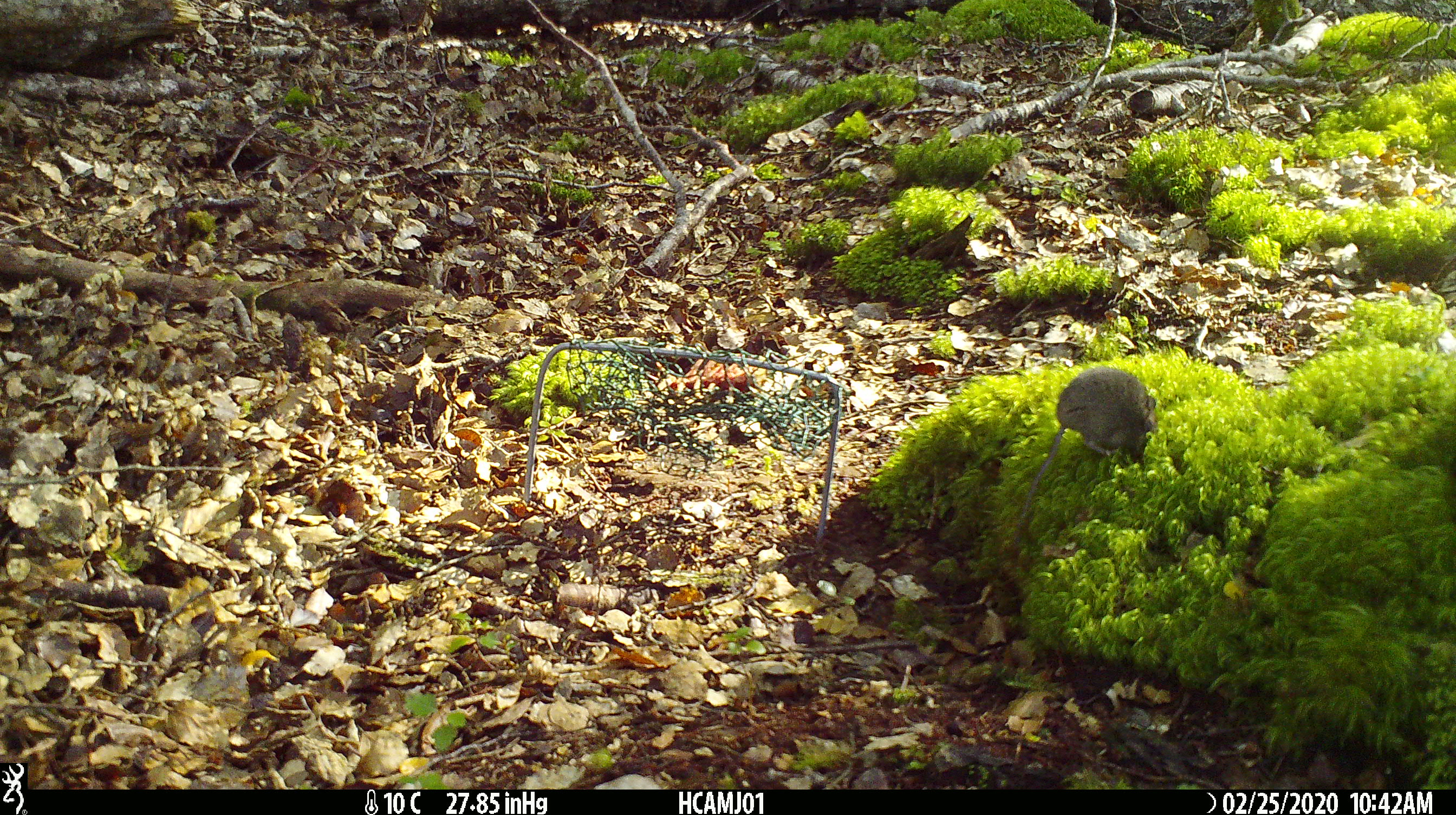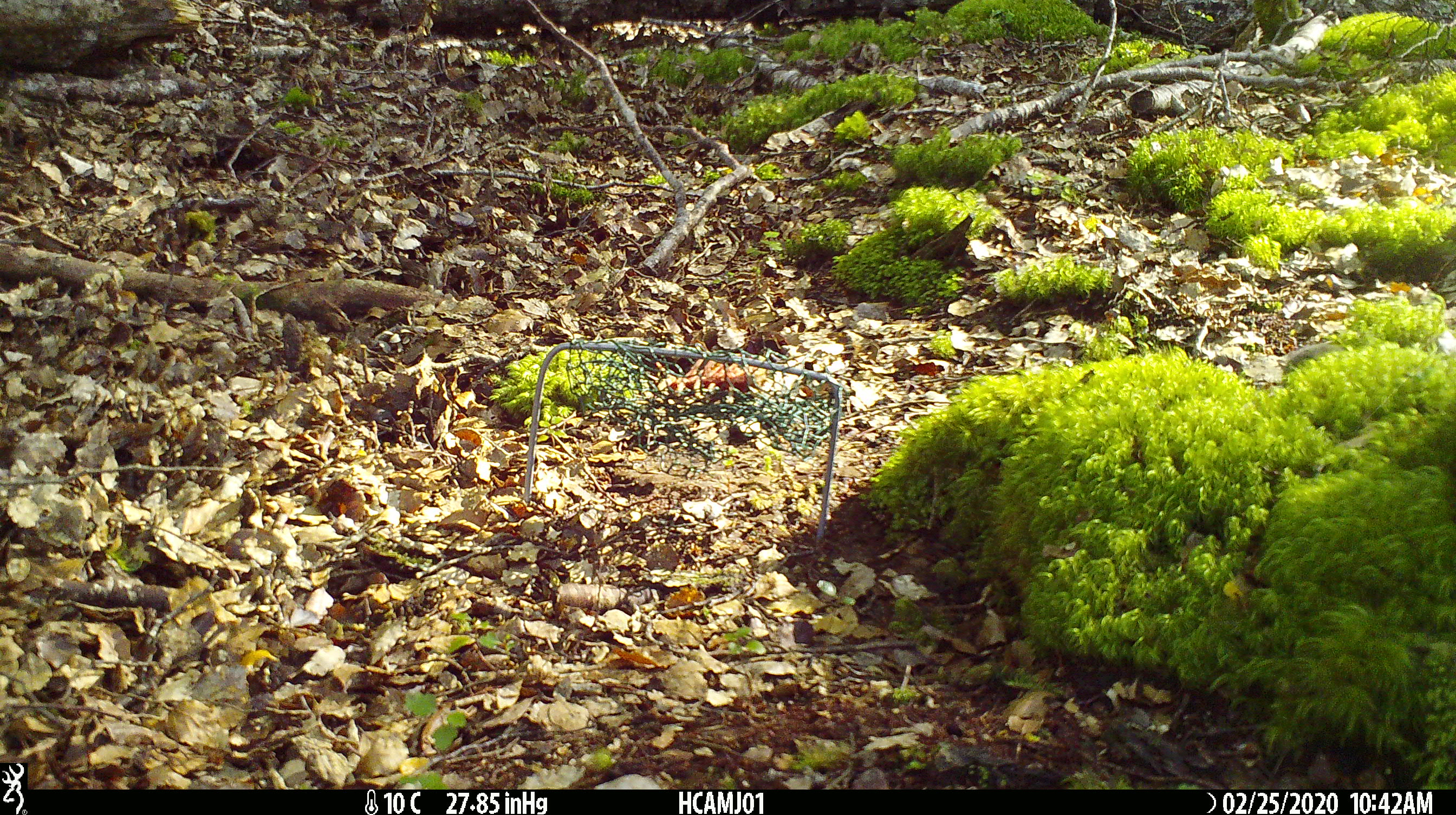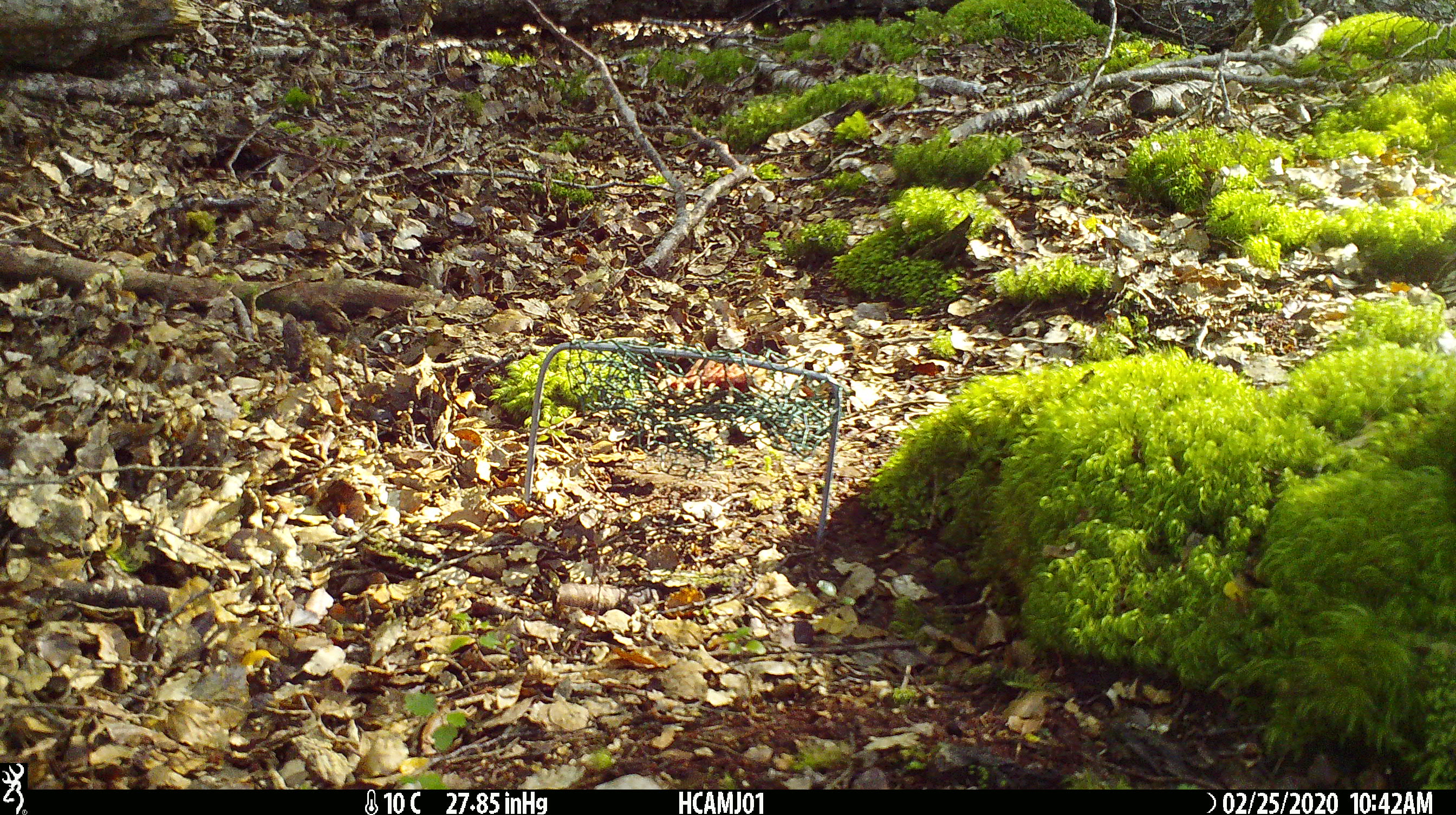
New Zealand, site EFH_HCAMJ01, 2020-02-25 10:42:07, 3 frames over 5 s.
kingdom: Animalia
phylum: Chordata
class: Mammalia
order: Rodentia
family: Muridae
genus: Mus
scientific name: Mus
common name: mouse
Mouse (Mus).